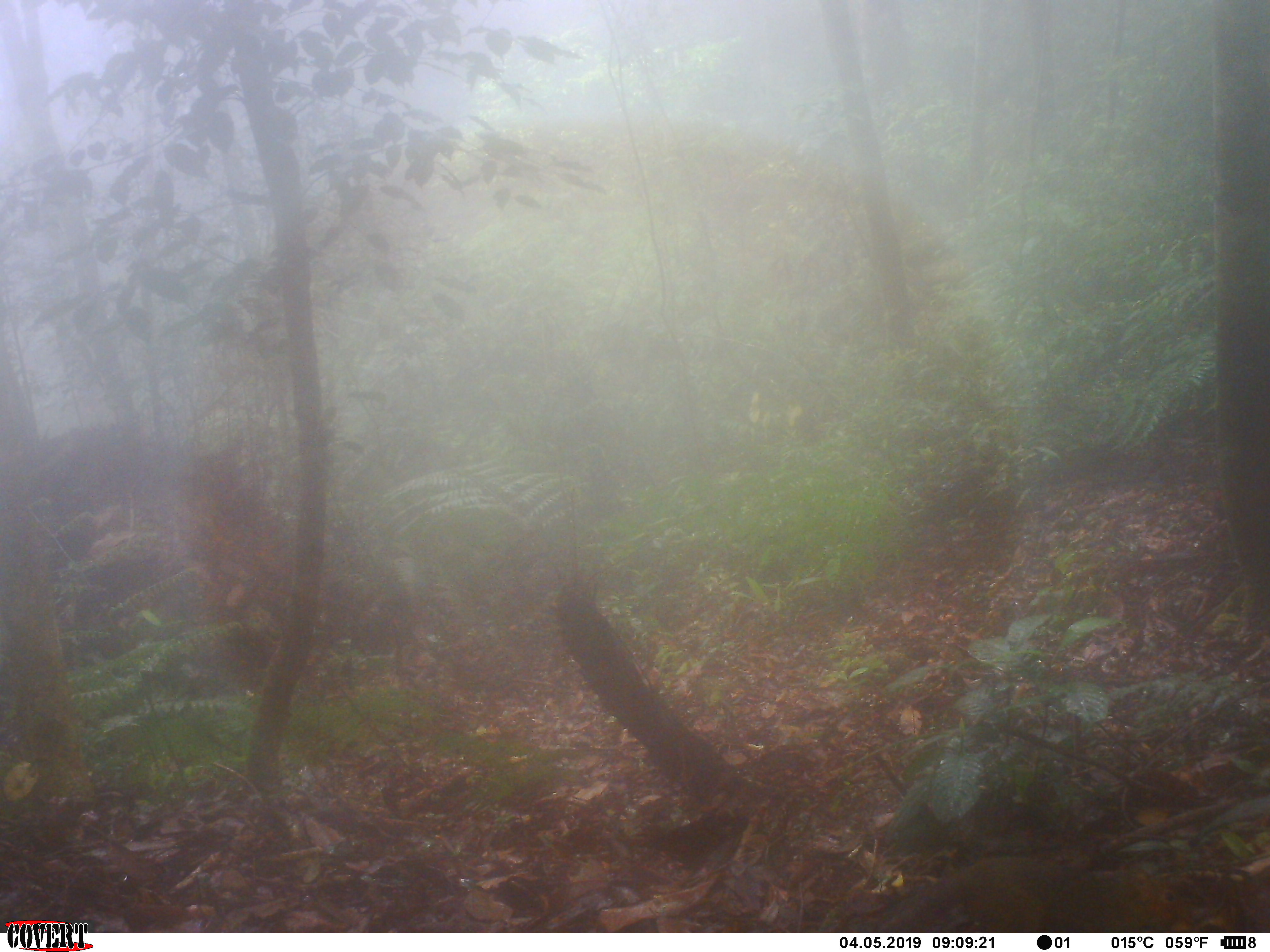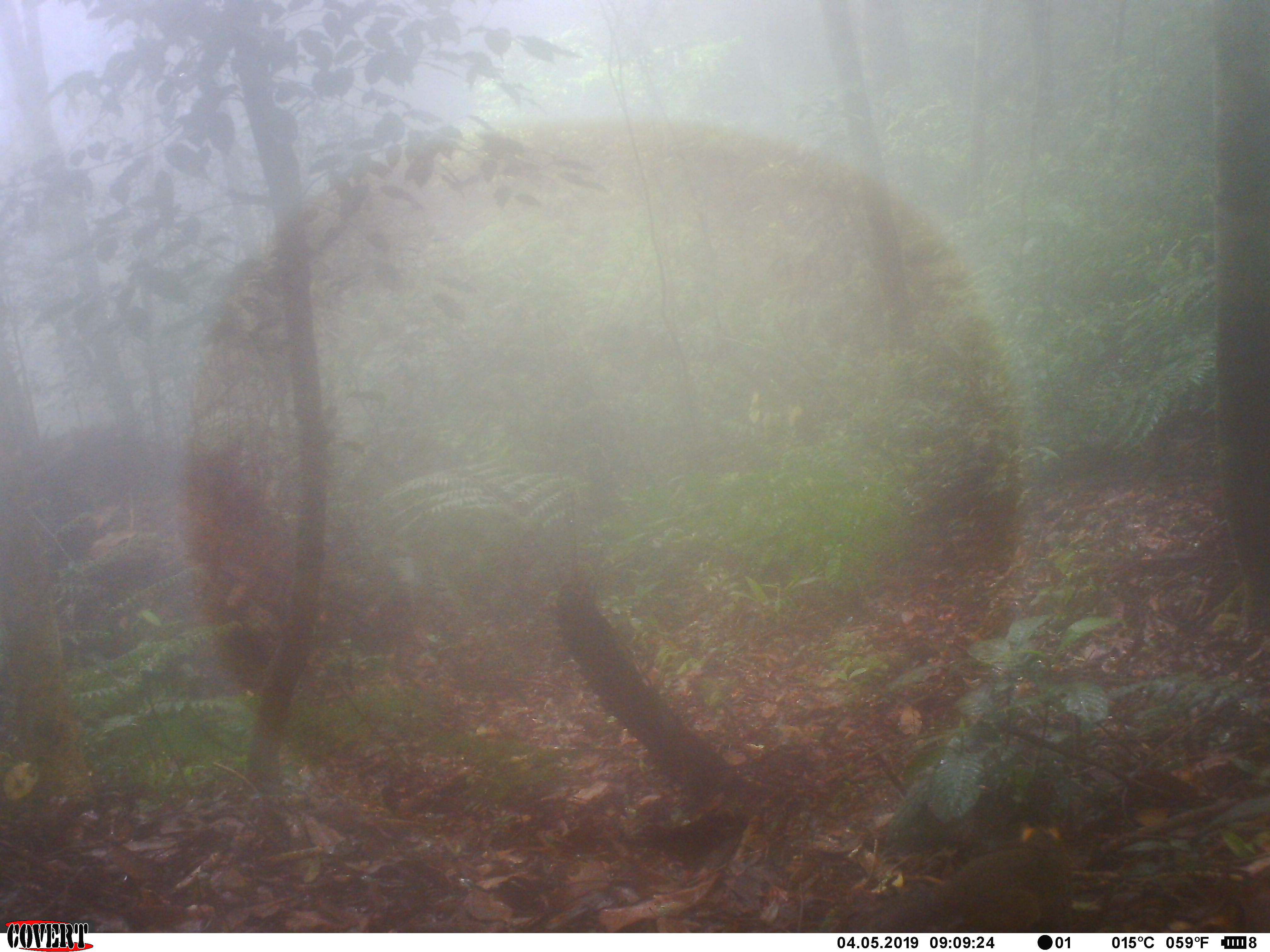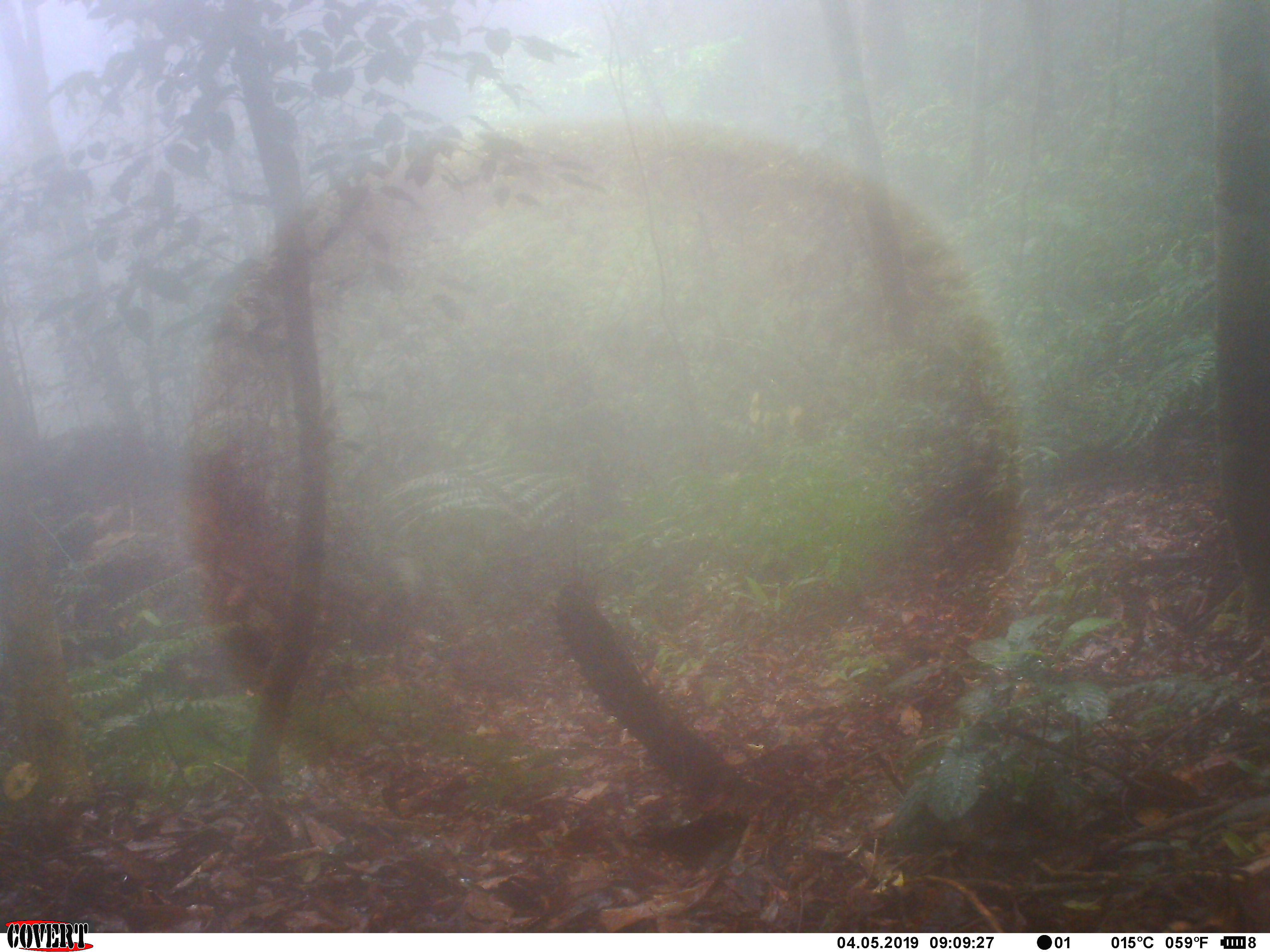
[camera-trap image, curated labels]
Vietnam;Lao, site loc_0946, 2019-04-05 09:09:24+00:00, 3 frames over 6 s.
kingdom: Animalia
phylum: Chordata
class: Mammalia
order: Rodentia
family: Sciuridae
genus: Dremomys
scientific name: Dremomys rufigenis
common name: red-cheeked squirrel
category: red cheeked squirrel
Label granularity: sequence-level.